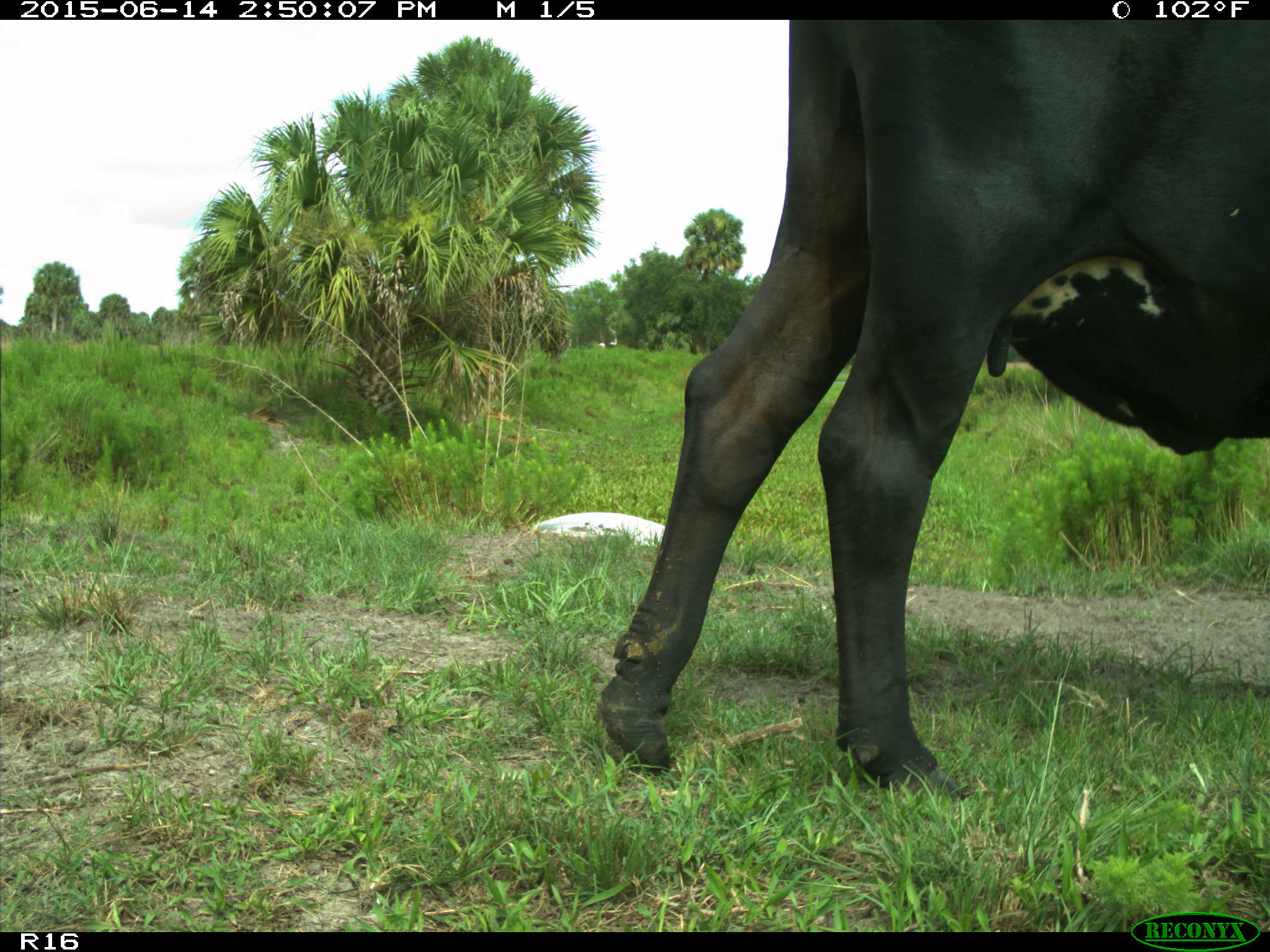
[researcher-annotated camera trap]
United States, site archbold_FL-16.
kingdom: Animalia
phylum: Chordata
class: Mammalia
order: Artiodactyla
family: Bovidae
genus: Bos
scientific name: Bos taurus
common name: domestic cow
Bos taurus (domestic cow).